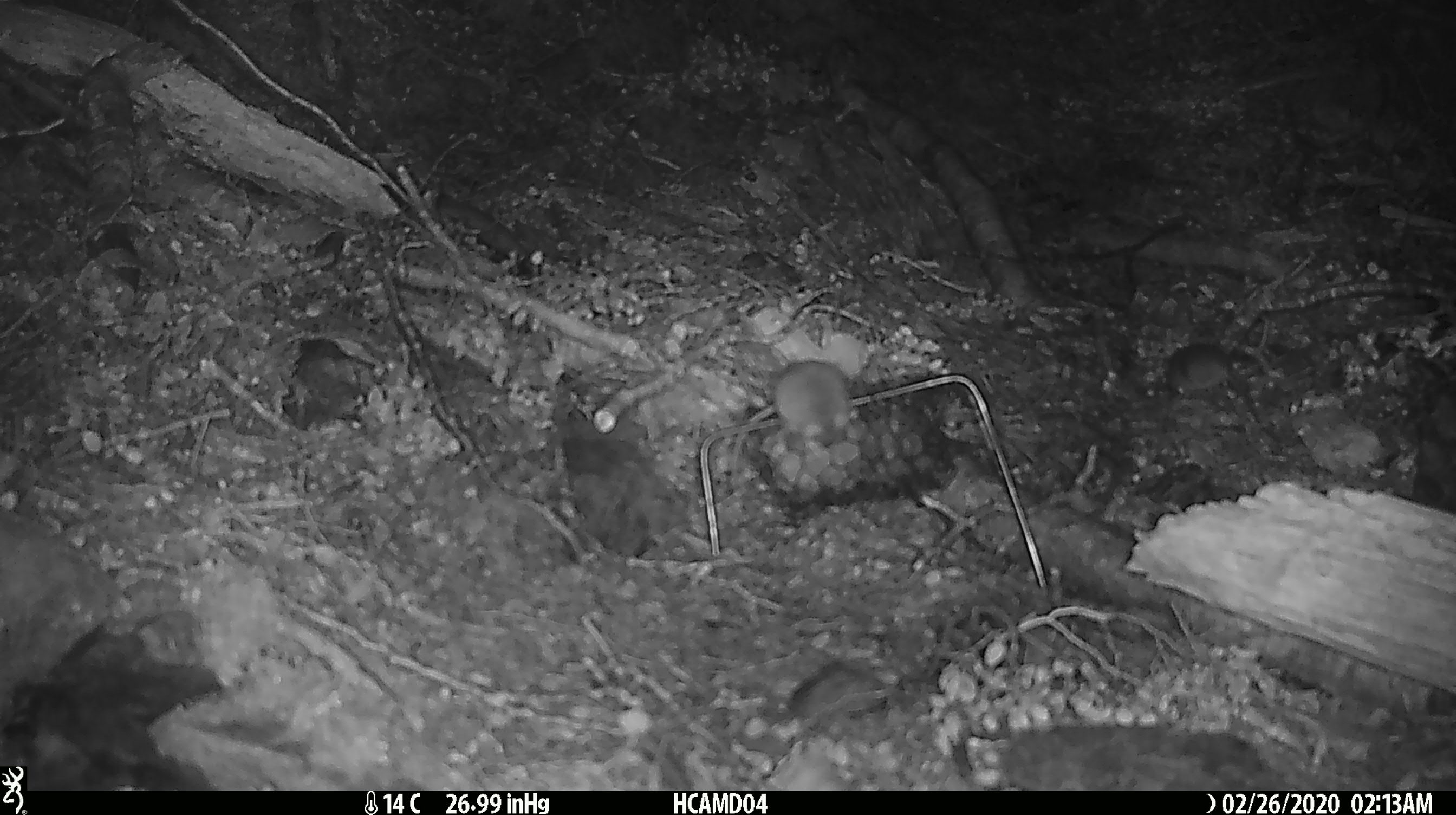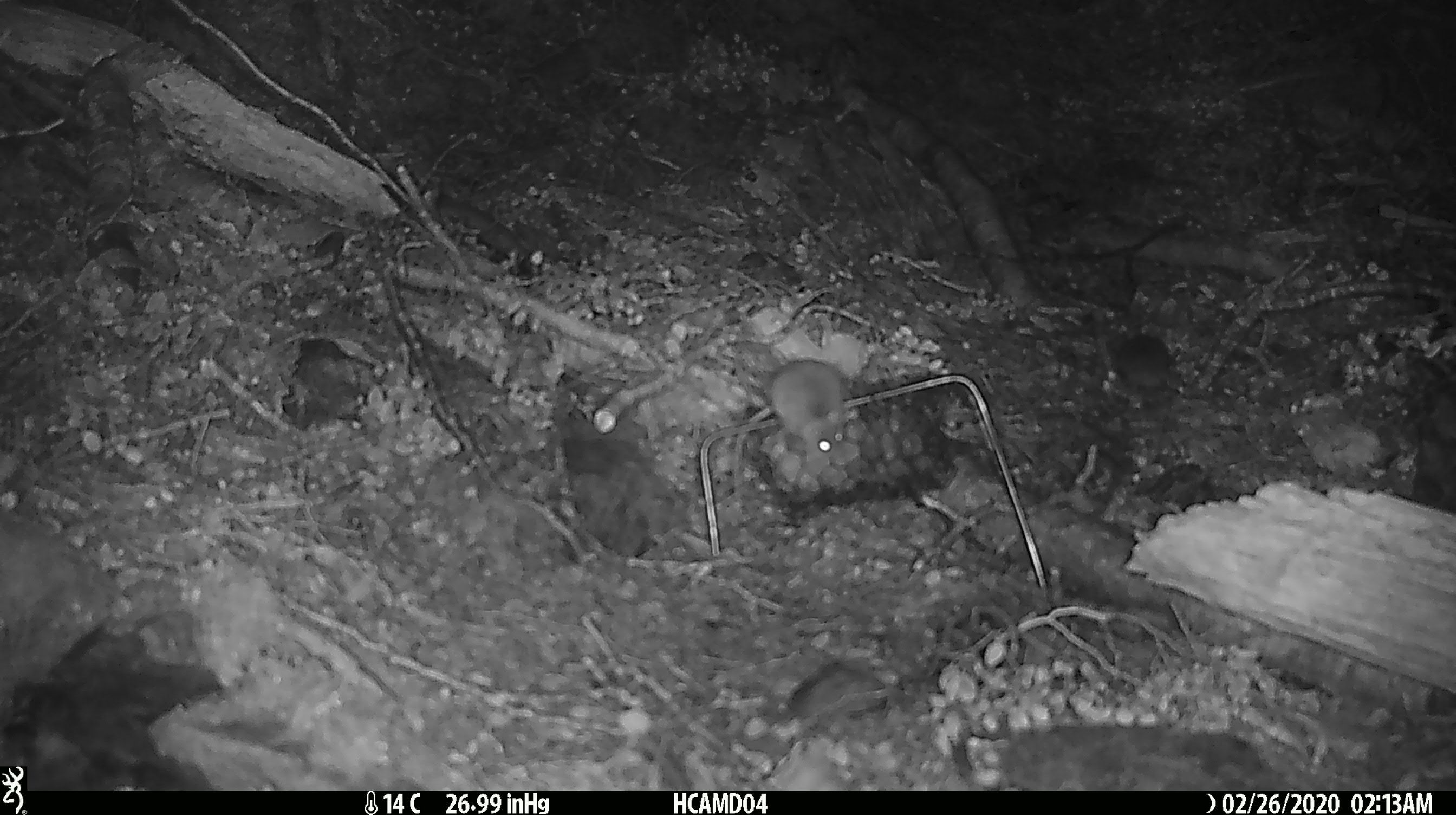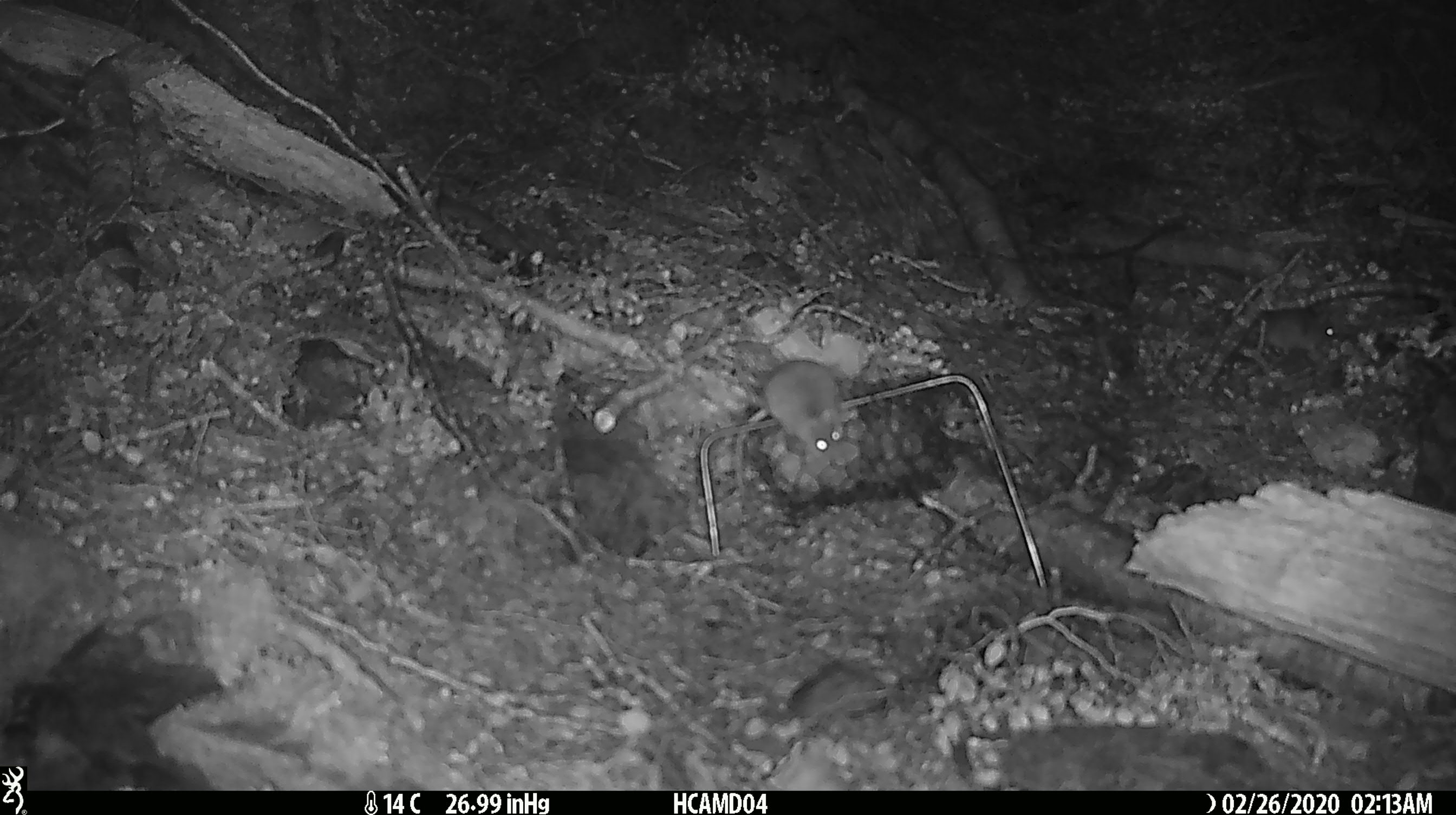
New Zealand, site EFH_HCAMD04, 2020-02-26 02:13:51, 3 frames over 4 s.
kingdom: Animalia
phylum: Chordata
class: Mammalia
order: Rodentia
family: Muridae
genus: Mus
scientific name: Mus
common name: mouse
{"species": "mouse (Mus)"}